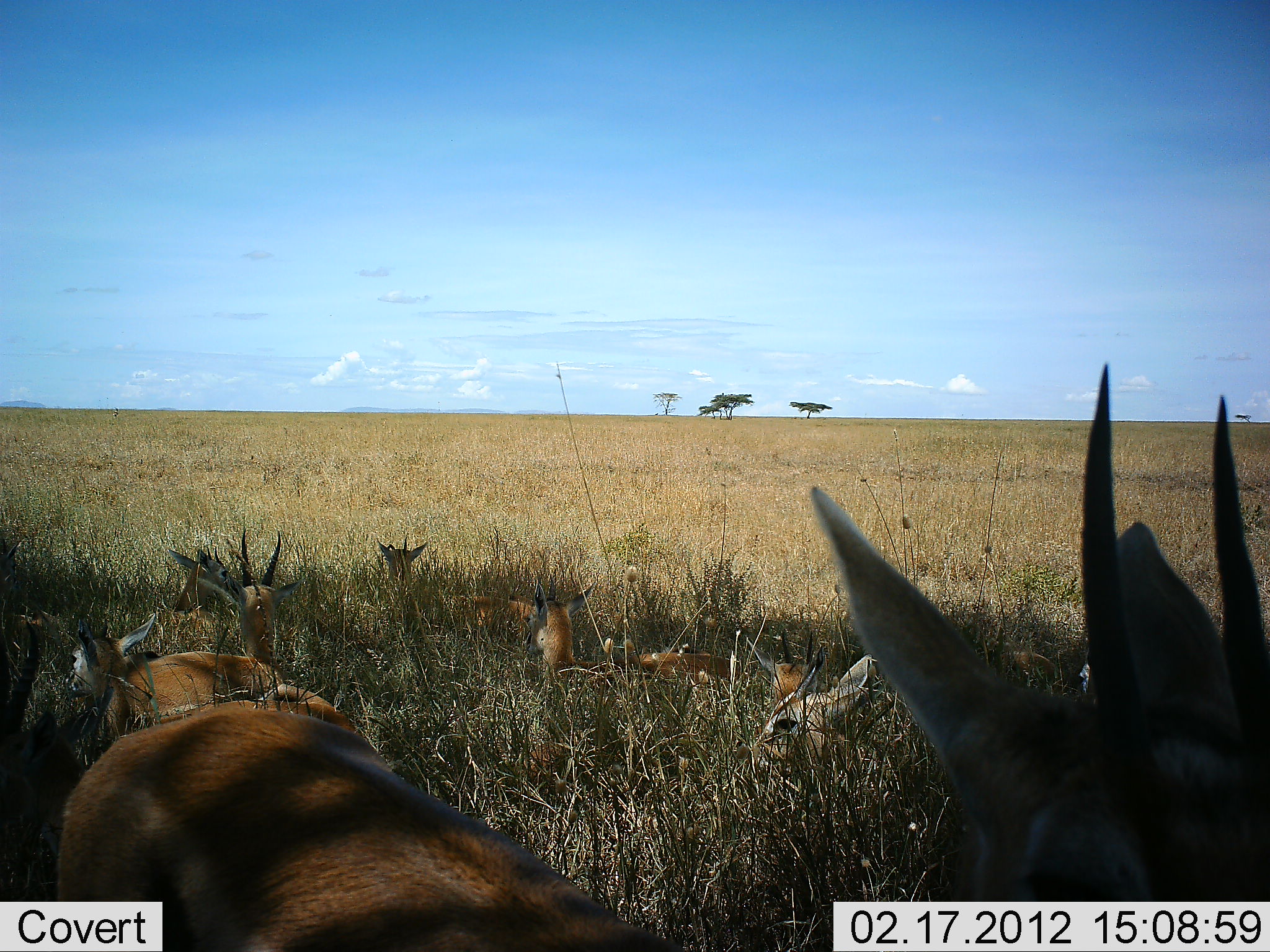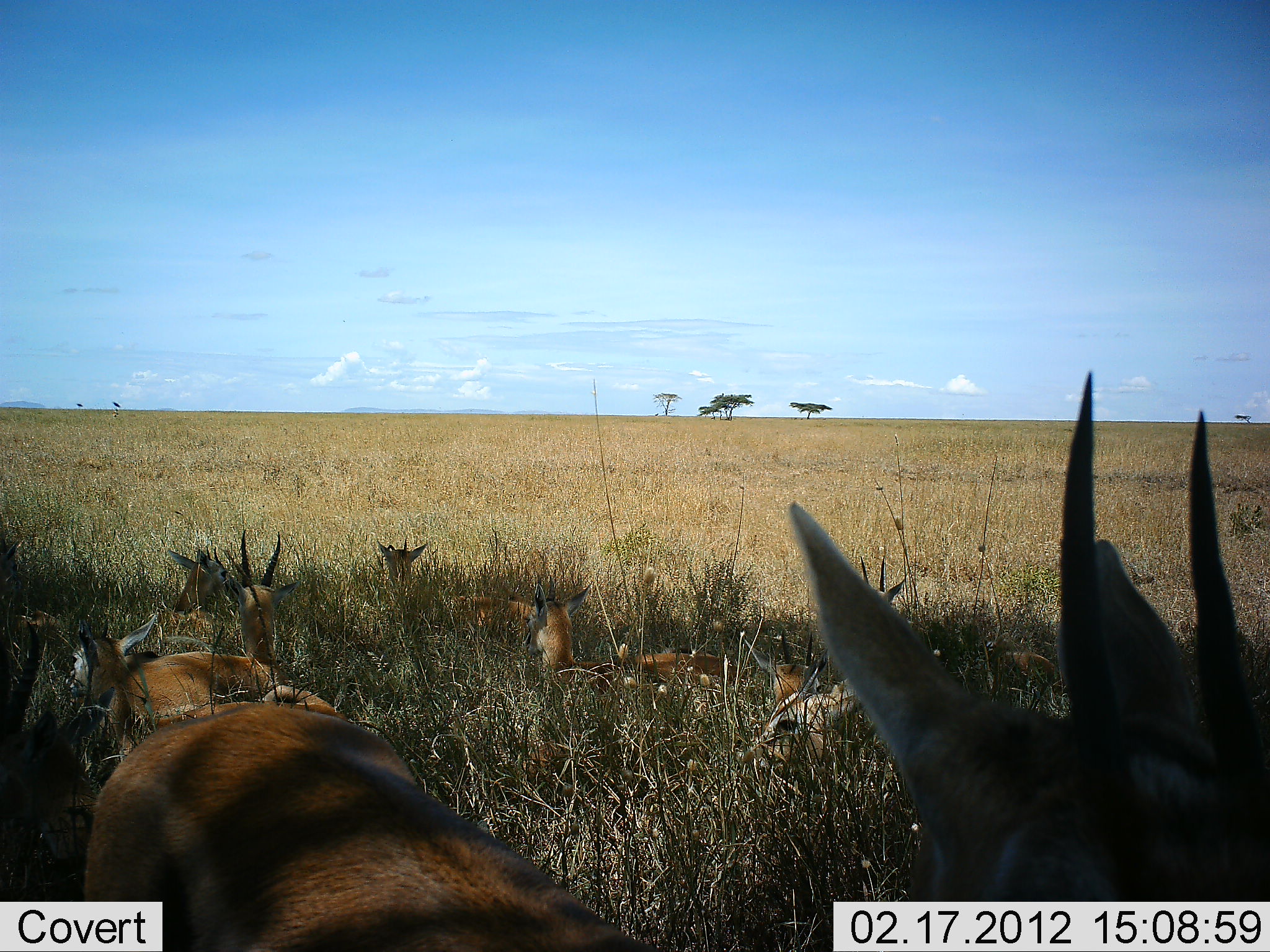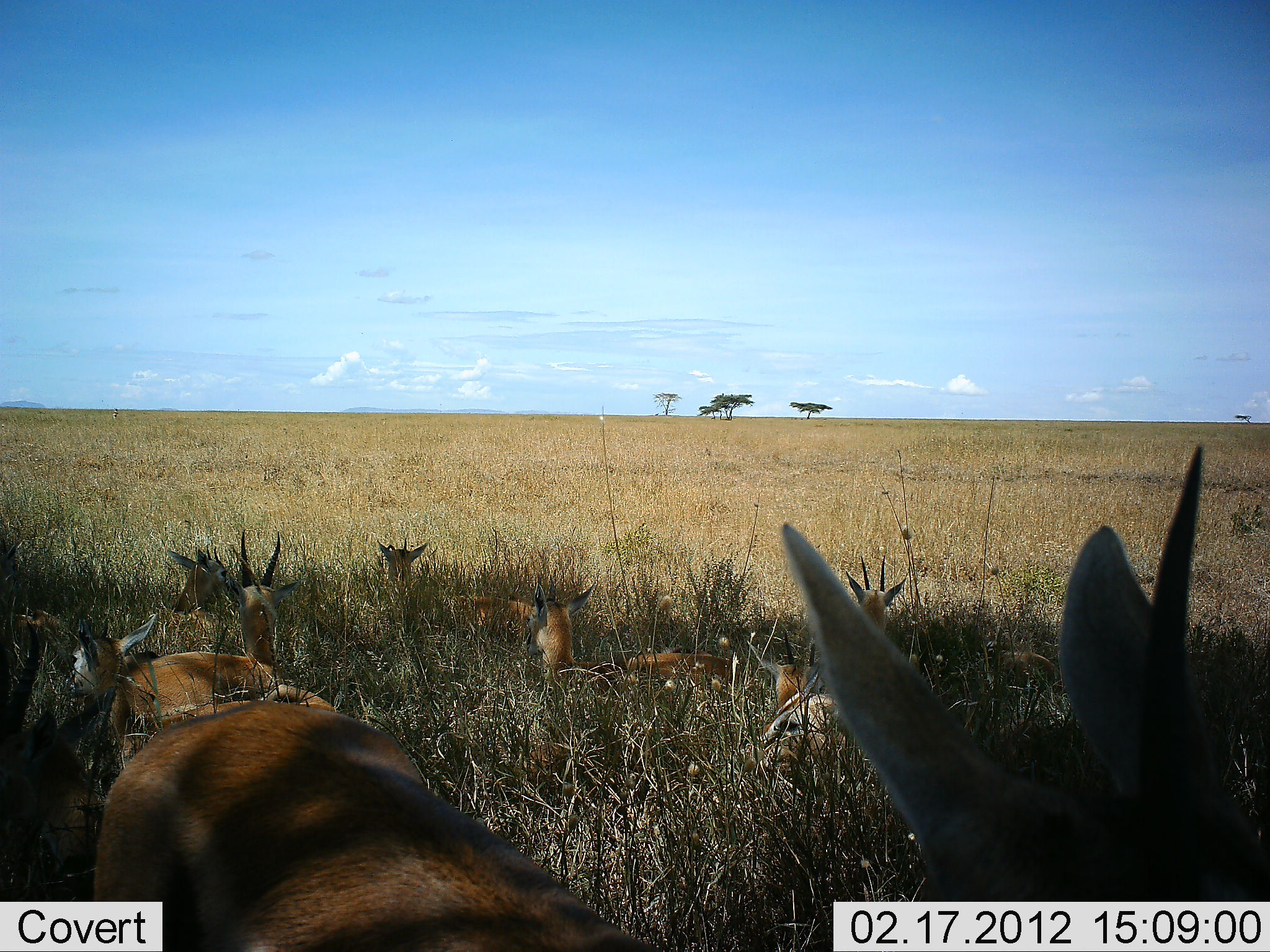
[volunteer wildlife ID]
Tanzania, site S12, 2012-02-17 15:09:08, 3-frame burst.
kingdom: Animalia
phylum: Chordata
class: Mammalia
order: Artiodactyla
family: Bovidae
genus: Nanger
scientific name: Nanger granti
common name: grant's gazelle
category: gazellegrants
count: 10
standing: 45%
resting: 82%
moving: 9%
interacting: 9%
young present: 0%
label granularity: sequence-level